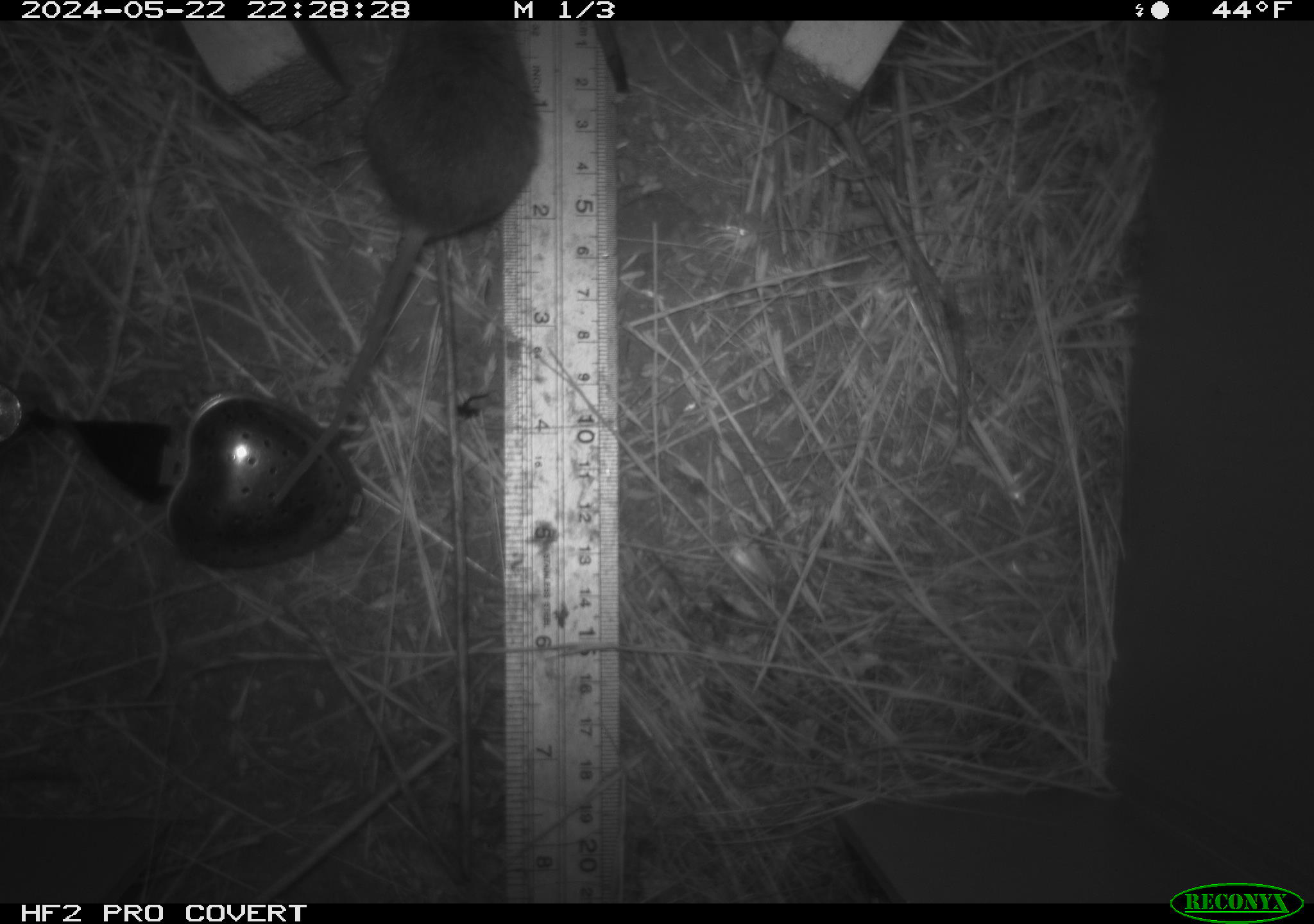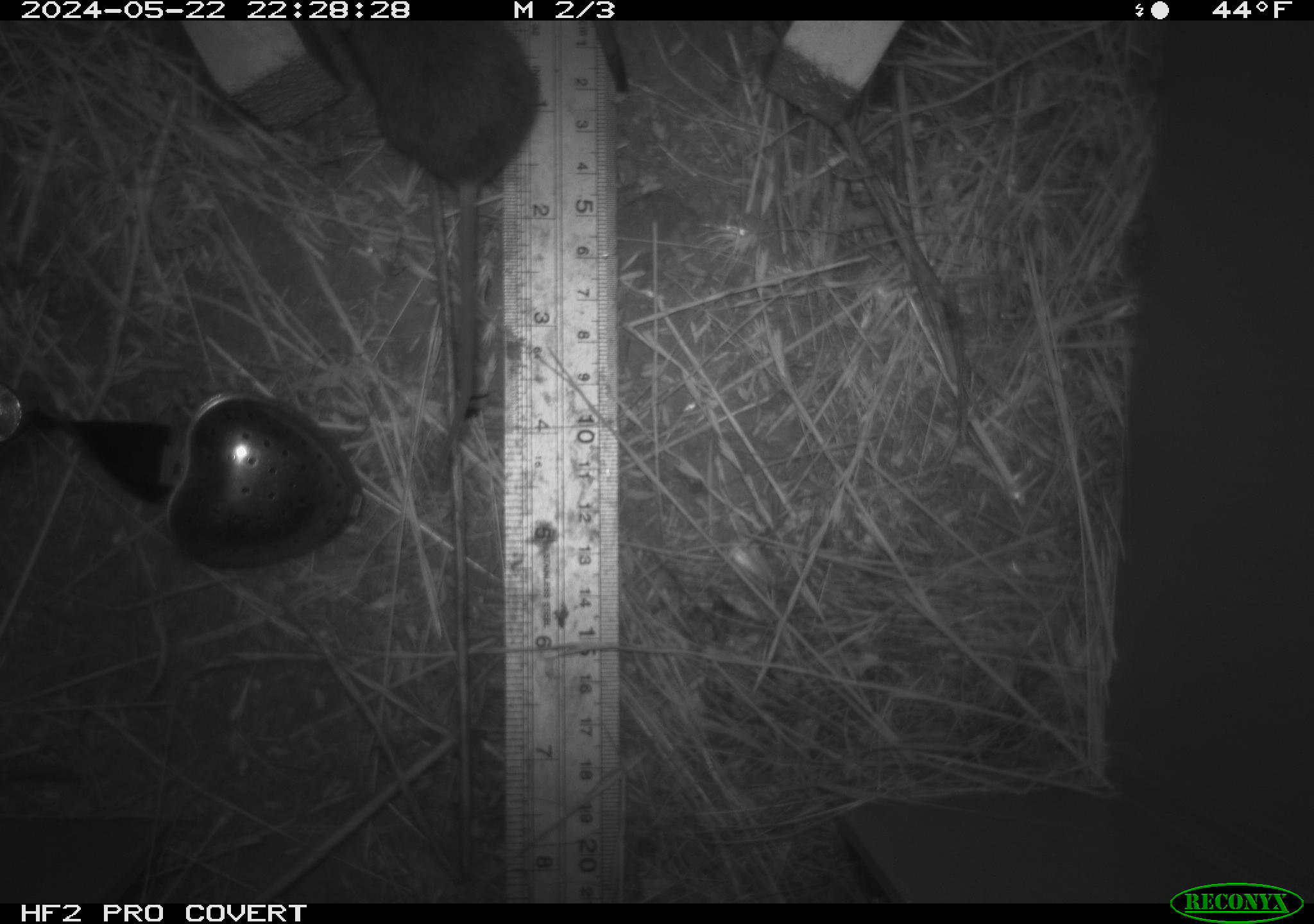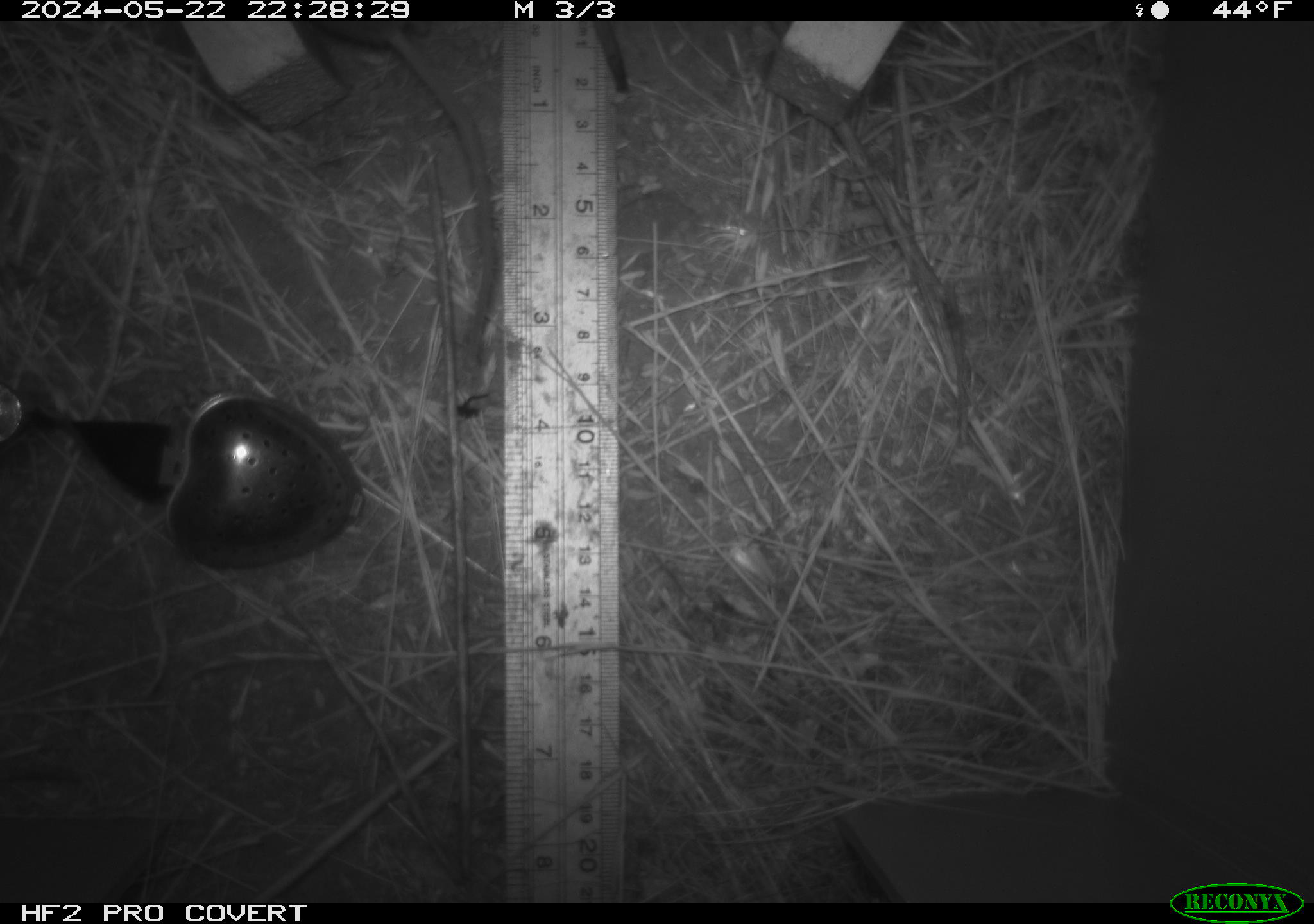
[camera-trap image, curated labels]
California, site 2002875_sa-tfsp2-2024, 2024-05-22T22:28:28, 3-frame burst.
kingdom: Animalia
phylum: Chordata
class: Mammalia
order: Rodentia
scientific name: Rodentia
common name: mouse species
Mouse species (Rodentia).